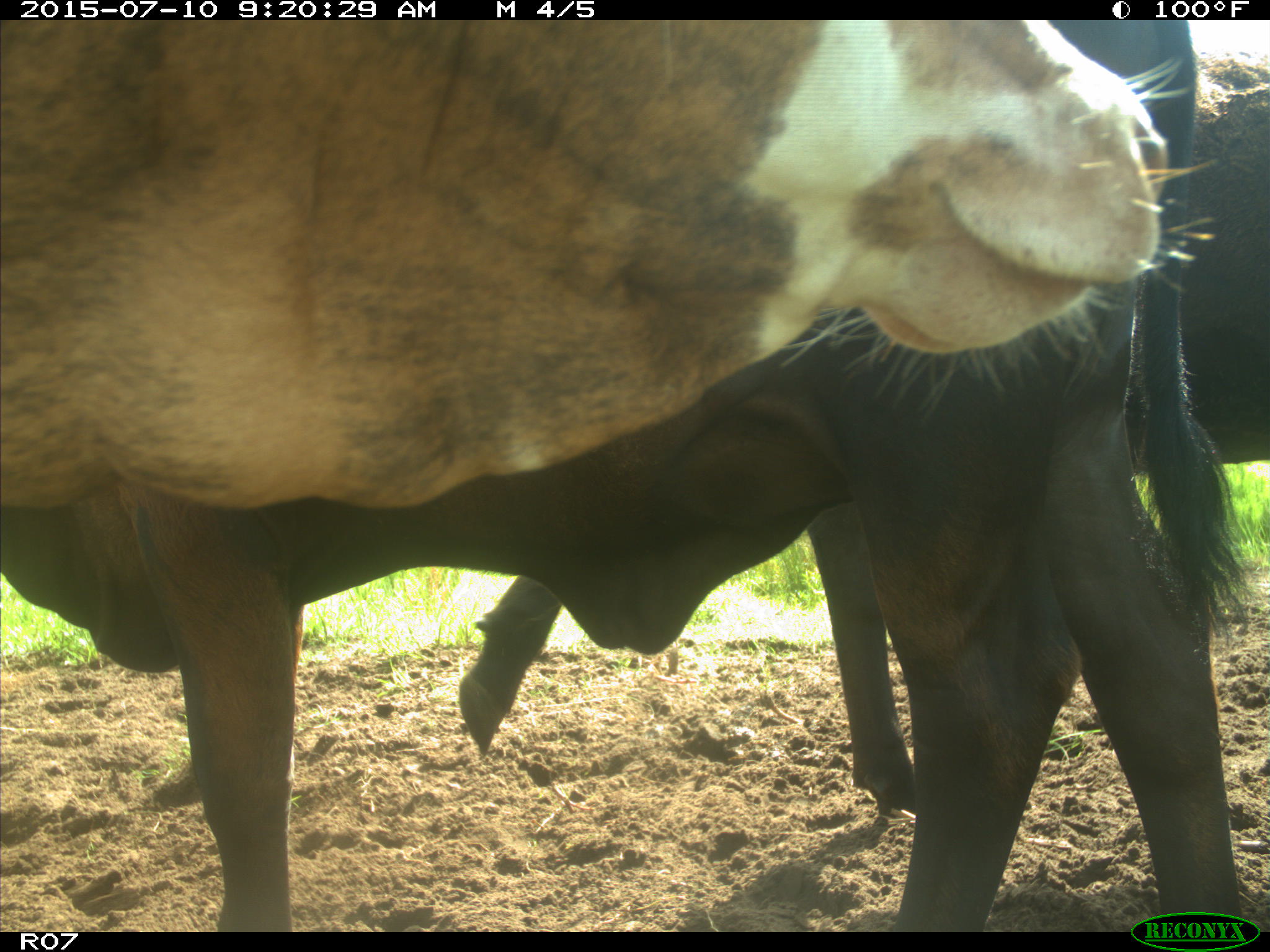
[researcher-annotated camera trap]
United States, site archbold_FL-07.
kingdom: Animalia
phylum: Chordata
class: Mammalia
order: Artiodactyla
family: Bovidae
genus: Bos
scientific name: Bos taurus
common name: domestic cow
Bos taurus (domestic cow).